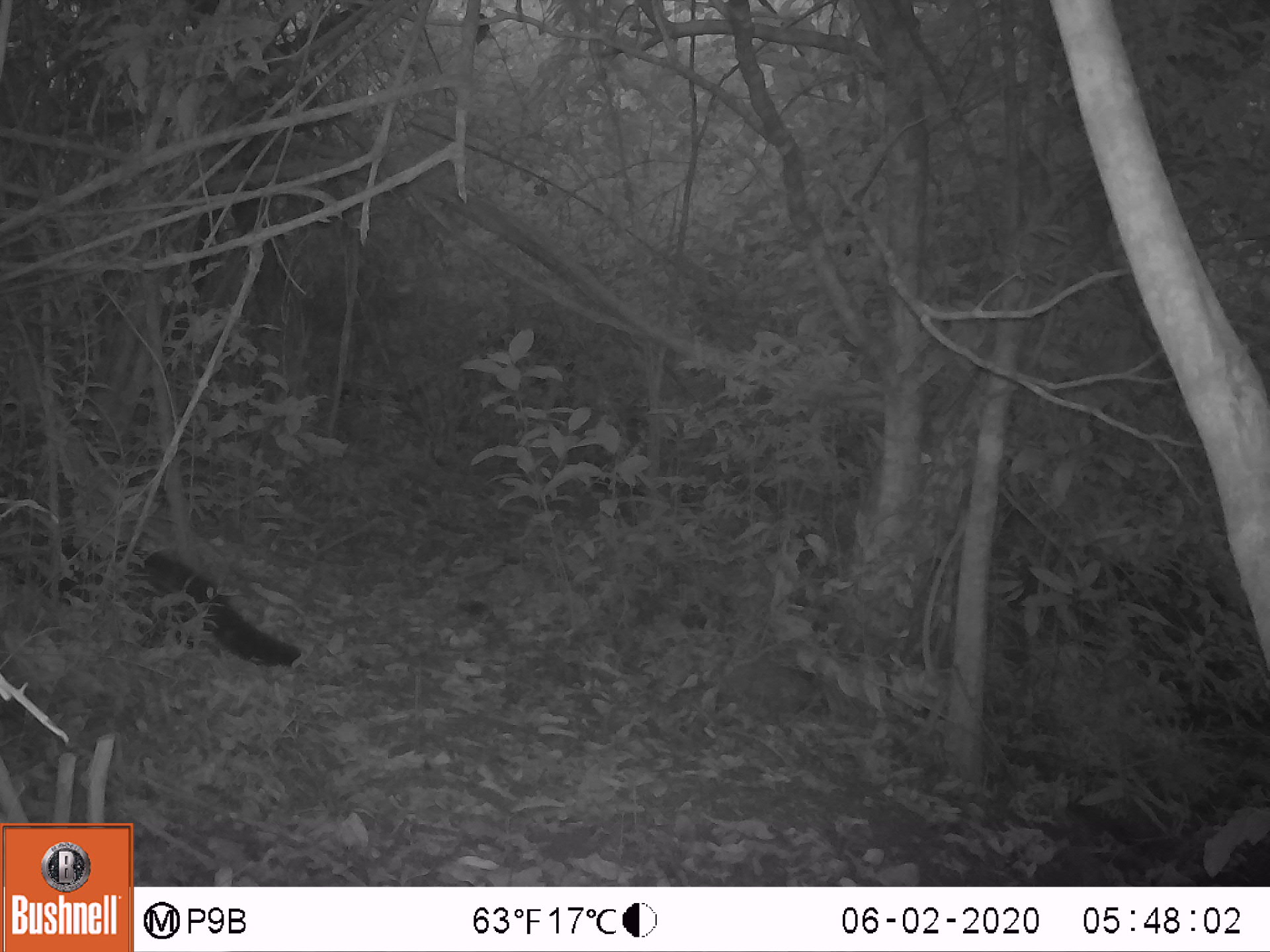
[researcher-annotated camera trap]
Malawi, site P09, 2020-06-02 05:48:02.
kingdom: Animalia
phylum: Chordata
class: Mammalia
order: Carnivora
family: Viverridae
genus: Civettictis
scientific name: Civettictis civetta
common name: african civet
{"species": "african civet (Civettictis civetta)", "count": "1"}